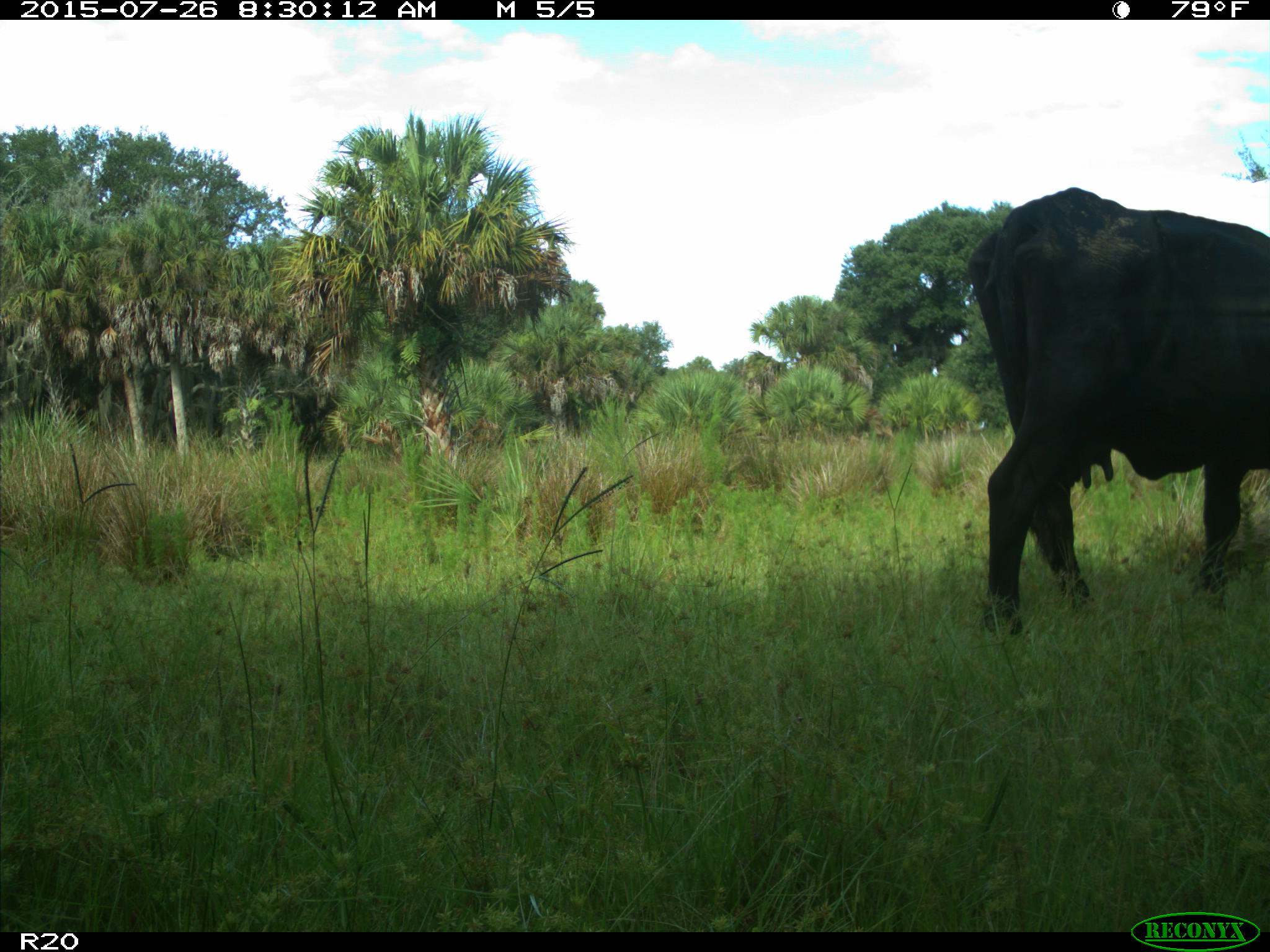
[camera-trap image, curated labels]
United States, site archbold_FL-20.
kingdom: Animalia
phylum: Chordata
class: Mammalia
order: Artiodactyla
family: Bovidae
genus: Bos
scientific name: Bos taurus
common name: domestic cow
Bos taurus (domestic cow).